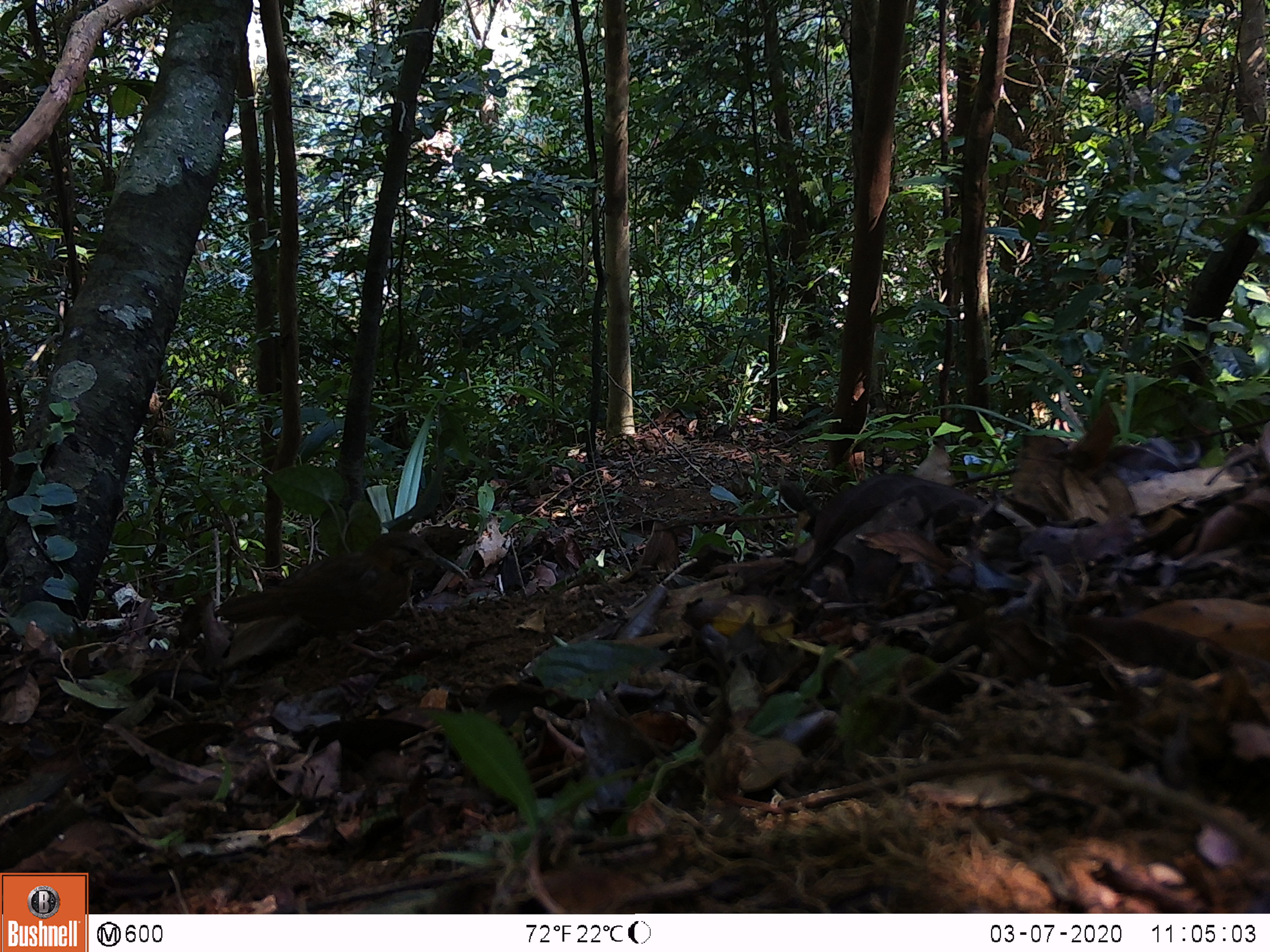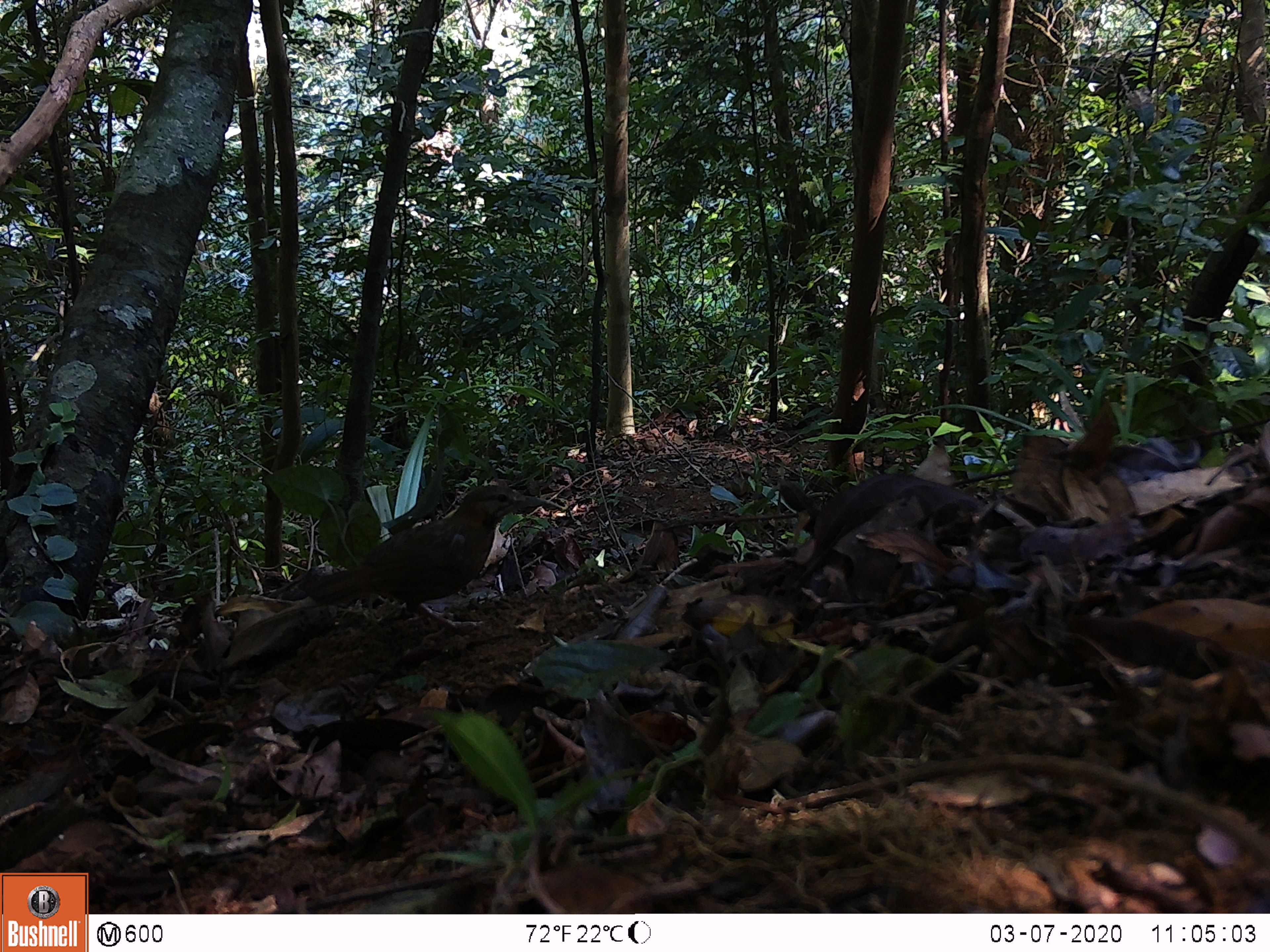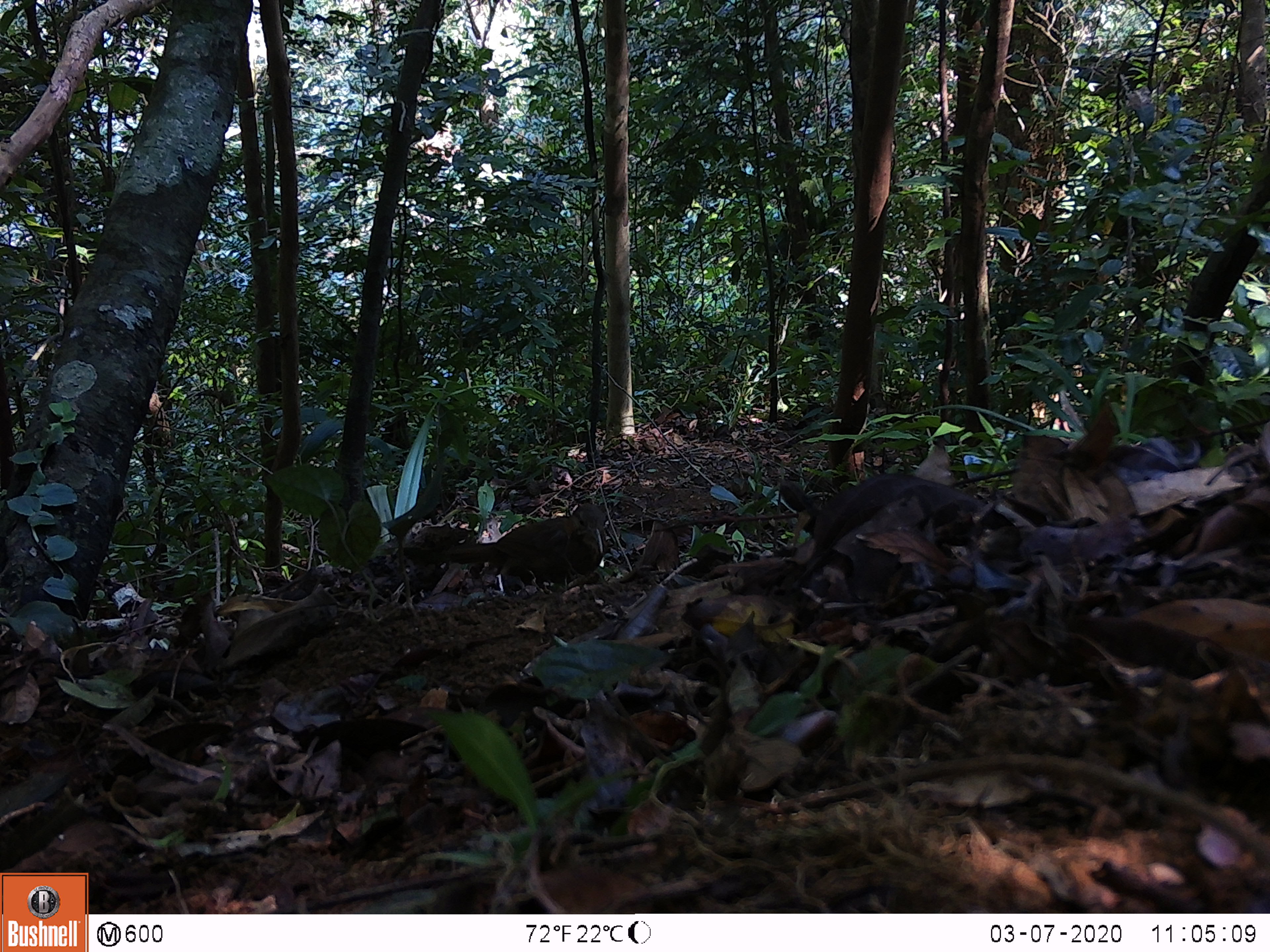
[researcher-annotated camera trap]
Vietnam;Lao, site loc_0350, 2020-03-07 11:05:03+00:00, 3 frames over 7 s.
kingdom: Animalia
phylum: Chordata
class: Aves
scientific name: Aves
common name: bird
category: unidentified bird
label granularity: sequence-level